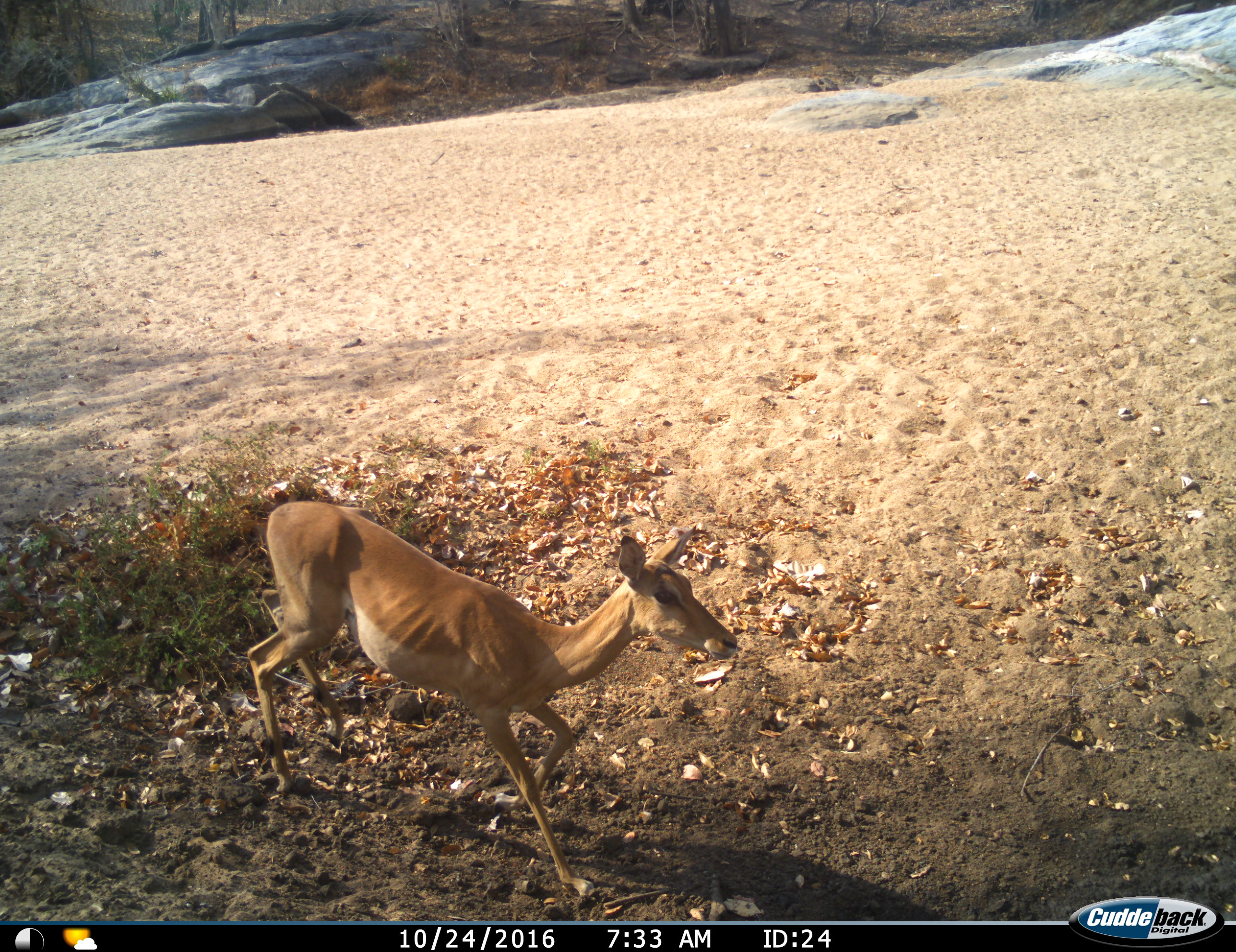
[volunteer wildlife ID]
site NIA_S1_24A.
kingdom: Animalia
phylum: Chordata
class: Mammalia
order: Artiodactyla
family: Bovidae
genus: Aepyceros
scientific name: Aepyceros melampus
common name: impala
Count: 1.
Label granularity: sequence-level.